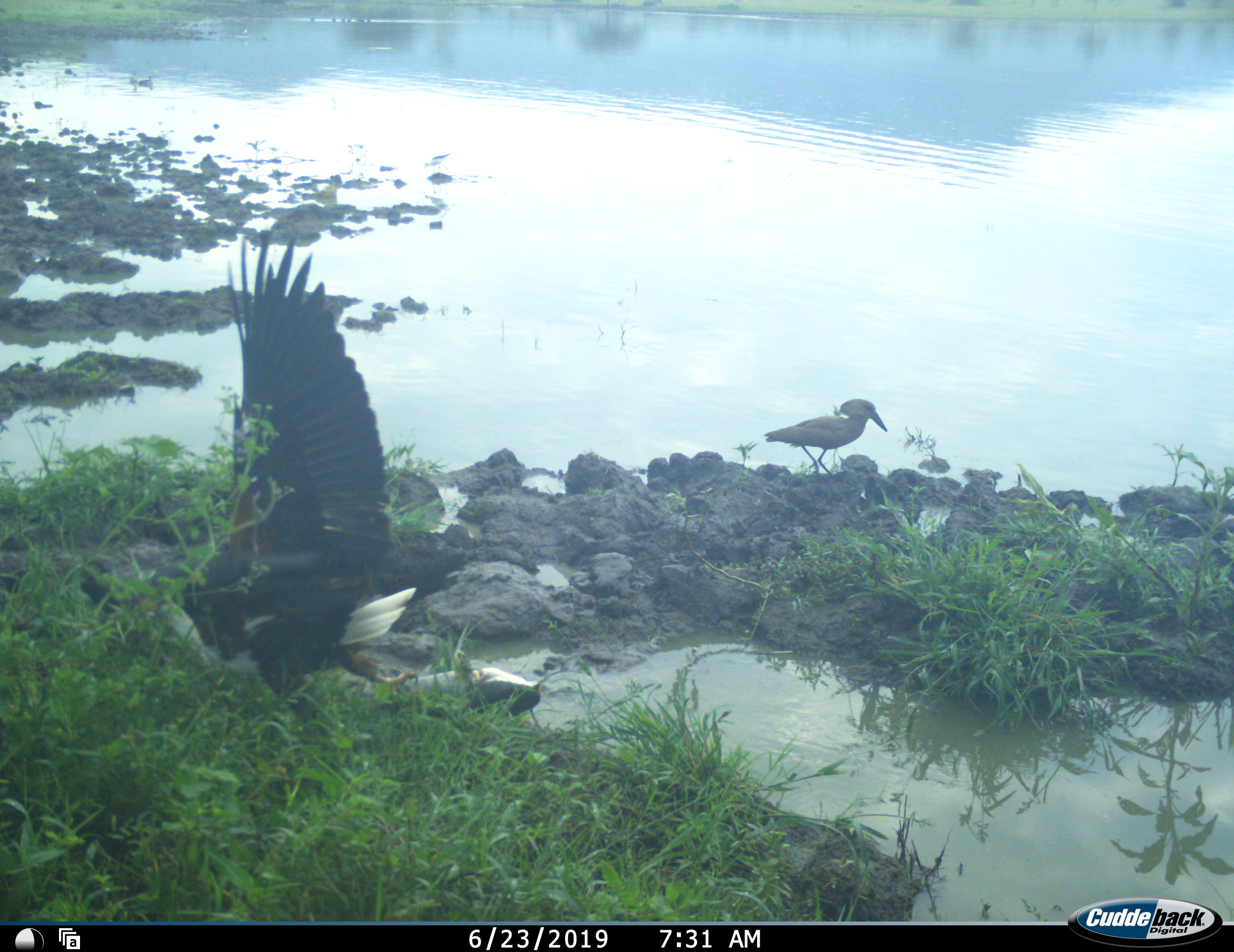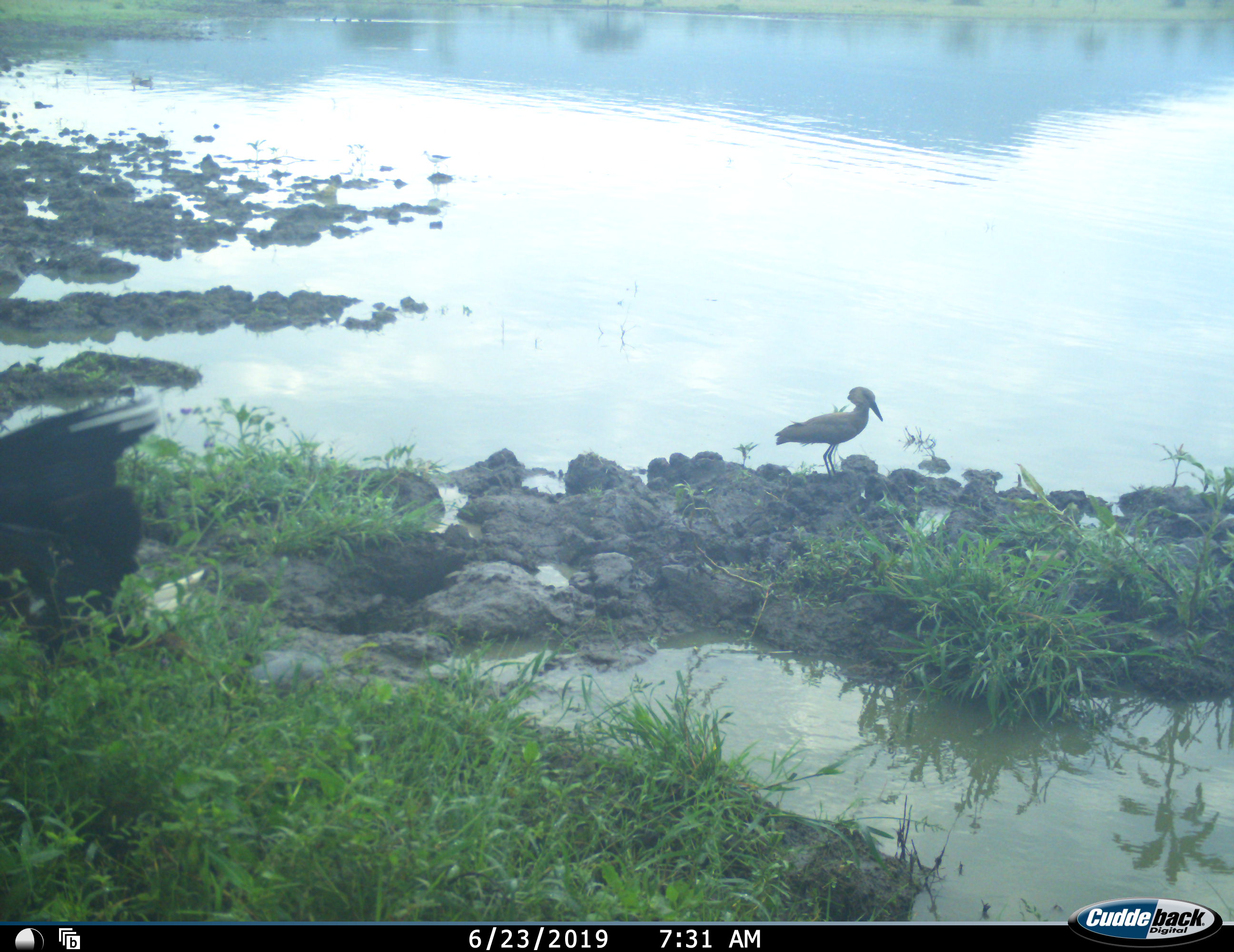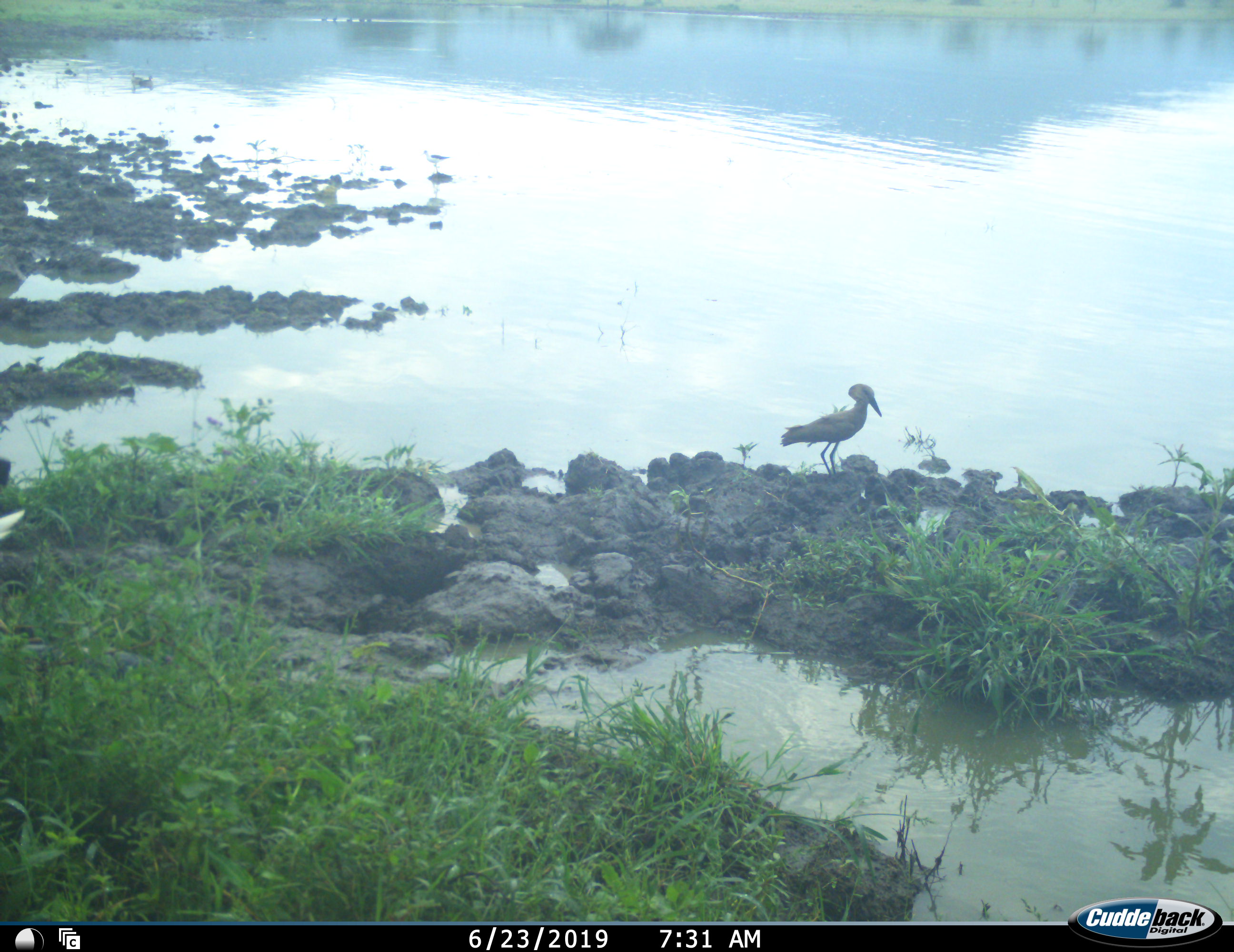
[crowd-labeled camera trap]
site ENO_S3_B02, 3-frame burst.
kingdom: Animalia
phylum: Chordata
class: Aves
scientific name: Aves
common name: bird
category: birdother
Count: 2.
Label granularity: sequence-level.